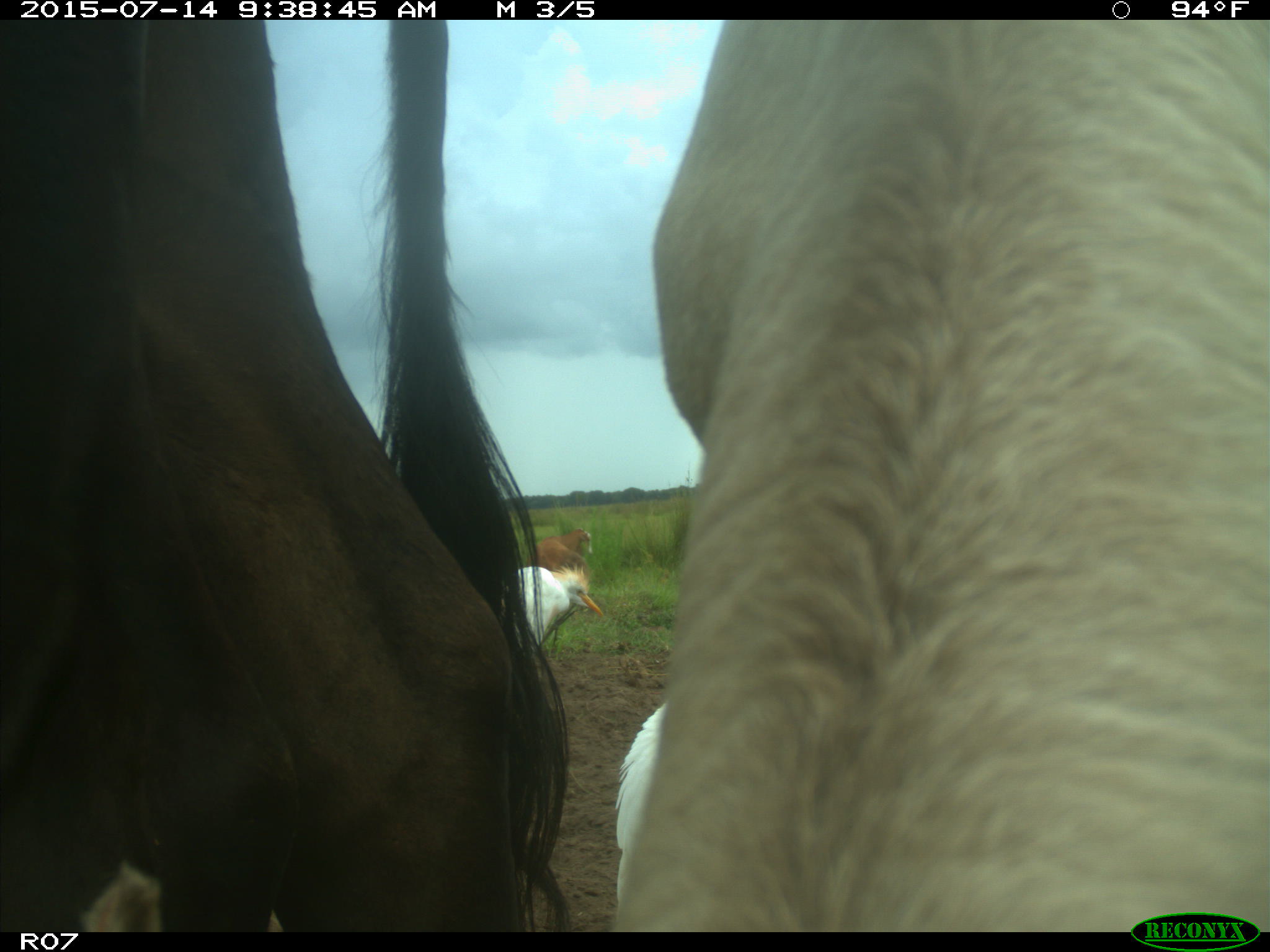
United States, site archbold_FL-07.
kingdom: Animalia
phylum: Chordata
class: Mammalia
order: Artiodactyla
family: Bovidae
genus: Bos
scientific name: Bos taurus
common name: domestic cow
Bos taurus (domestic cow).